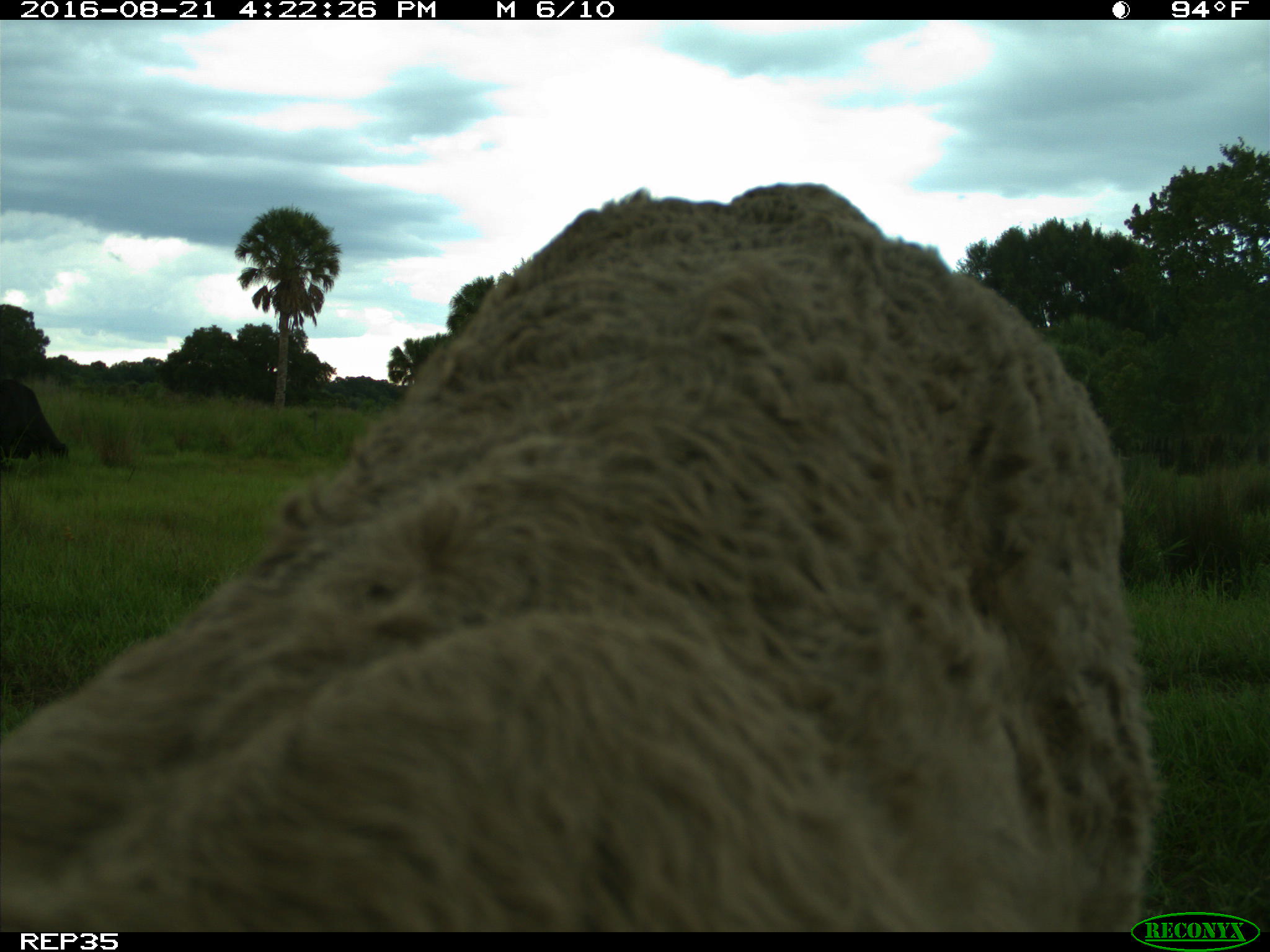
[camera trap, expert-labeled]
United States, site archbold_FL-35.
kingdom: Animalia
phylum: Chordata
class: Mammalia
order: Artiodactyla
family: Bovidae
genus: Bos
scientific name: Bos taurus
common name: domestic cow